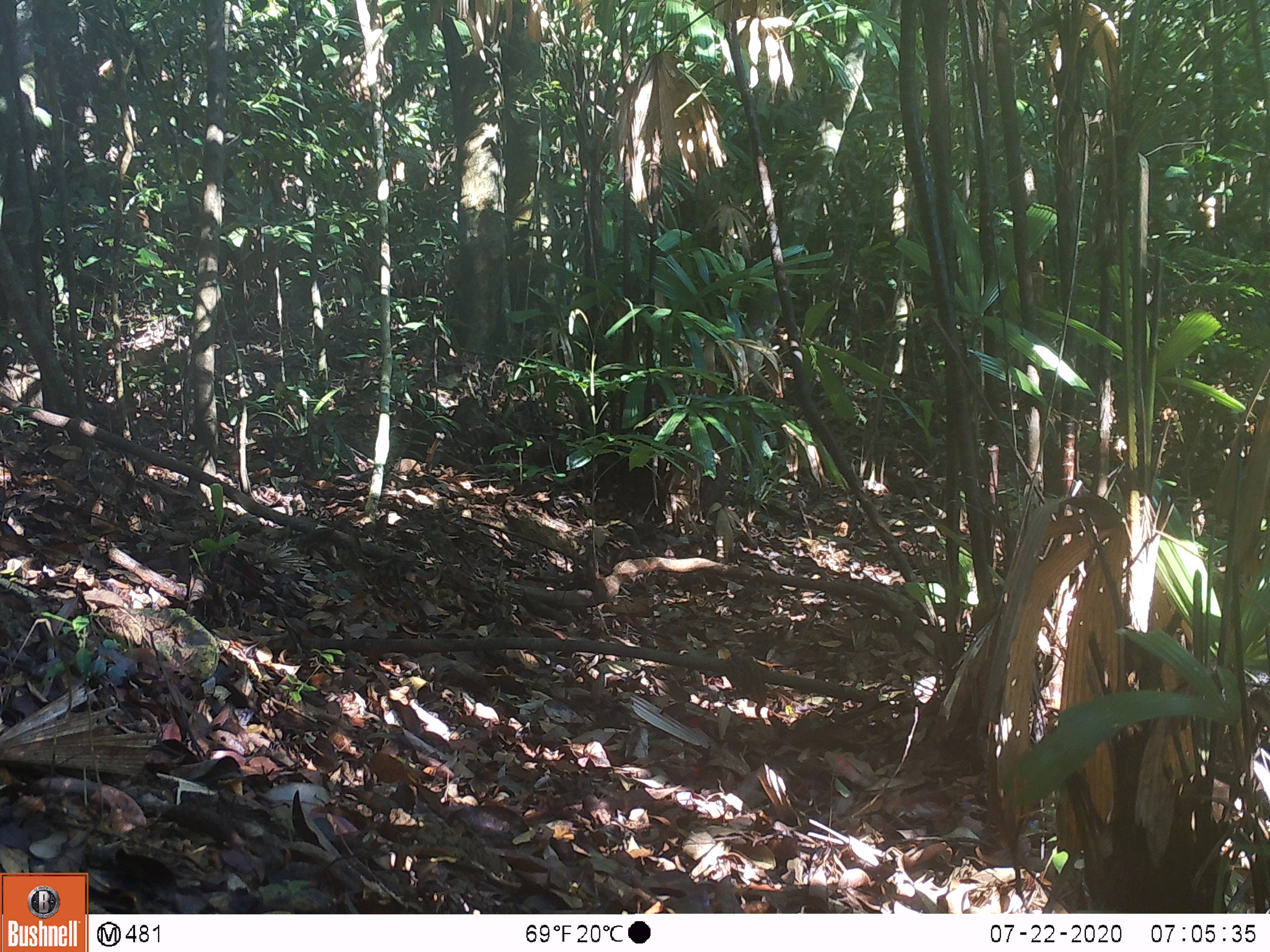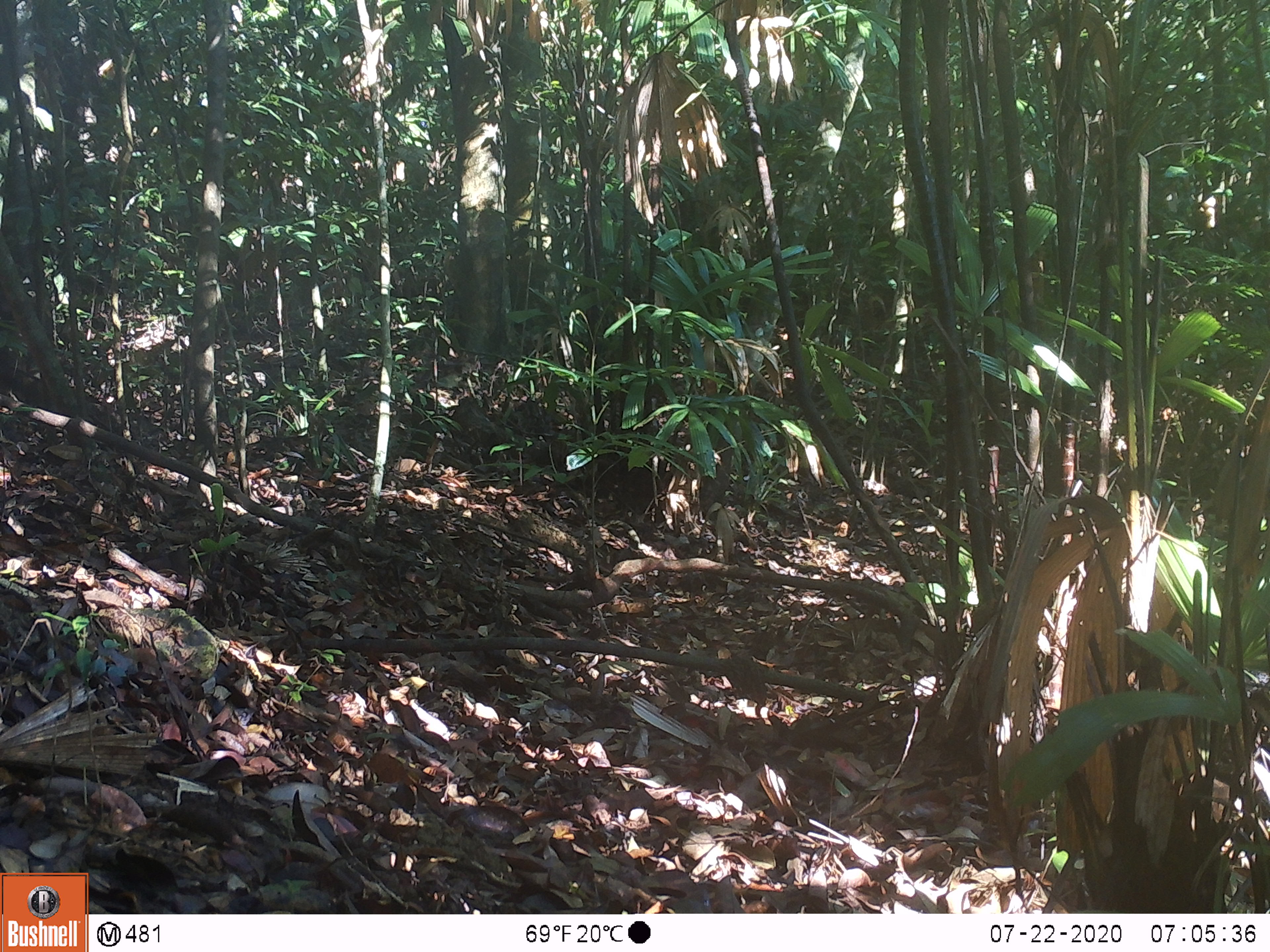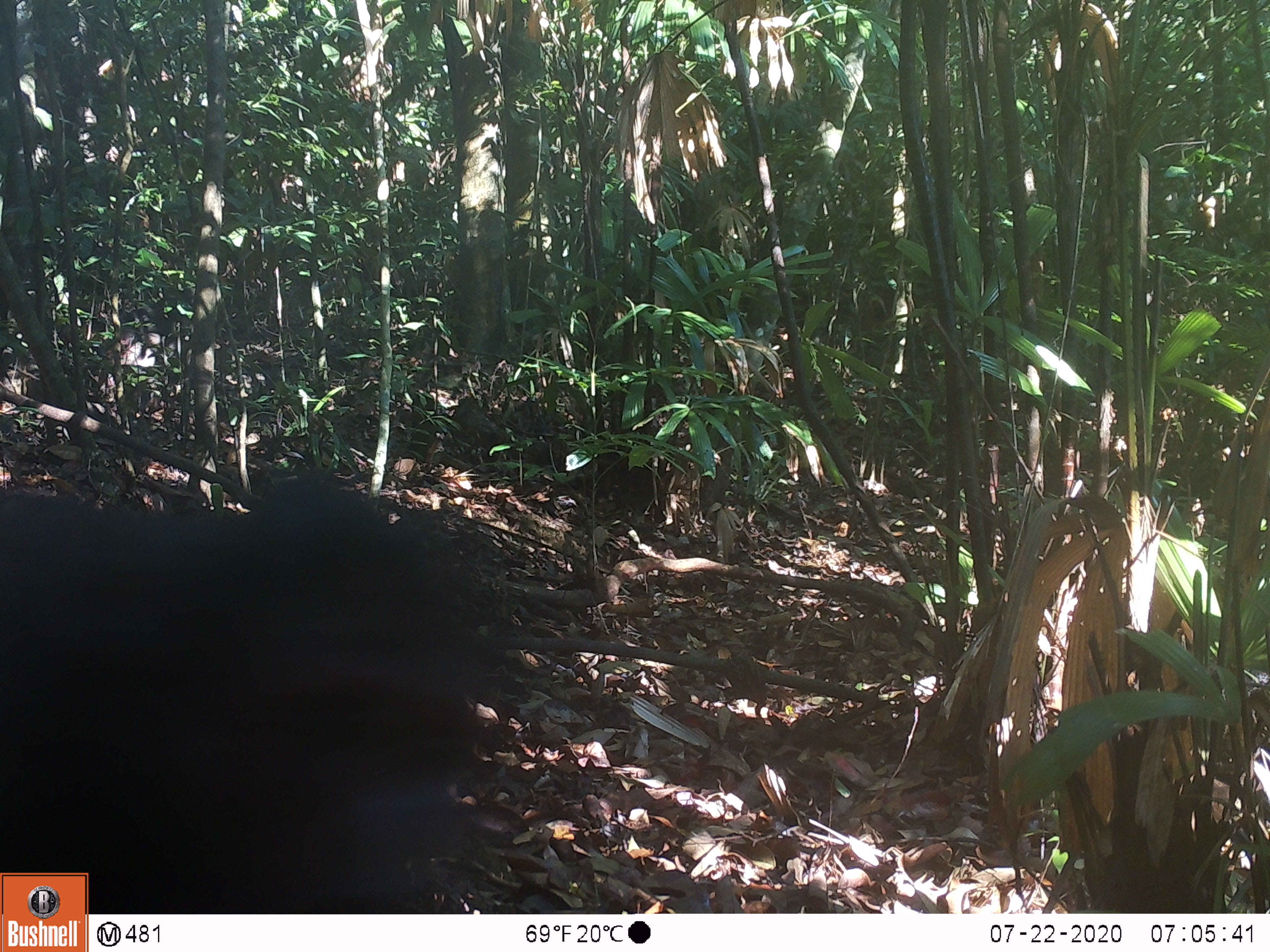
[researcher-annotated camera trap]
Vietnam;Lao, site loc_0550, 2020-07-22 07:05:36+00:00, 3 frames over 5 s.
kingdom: Animalia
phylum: Chordata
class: Mammalia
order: Primates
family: Cercopithecidae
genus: Macaca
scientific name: Macaca arctoides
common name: stump-tailed macaque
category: stump tailed macaque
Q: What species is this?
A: Stump tailed macaque (stump-tailed macaque) (Macaca arctoides).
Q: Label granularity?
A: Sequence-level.